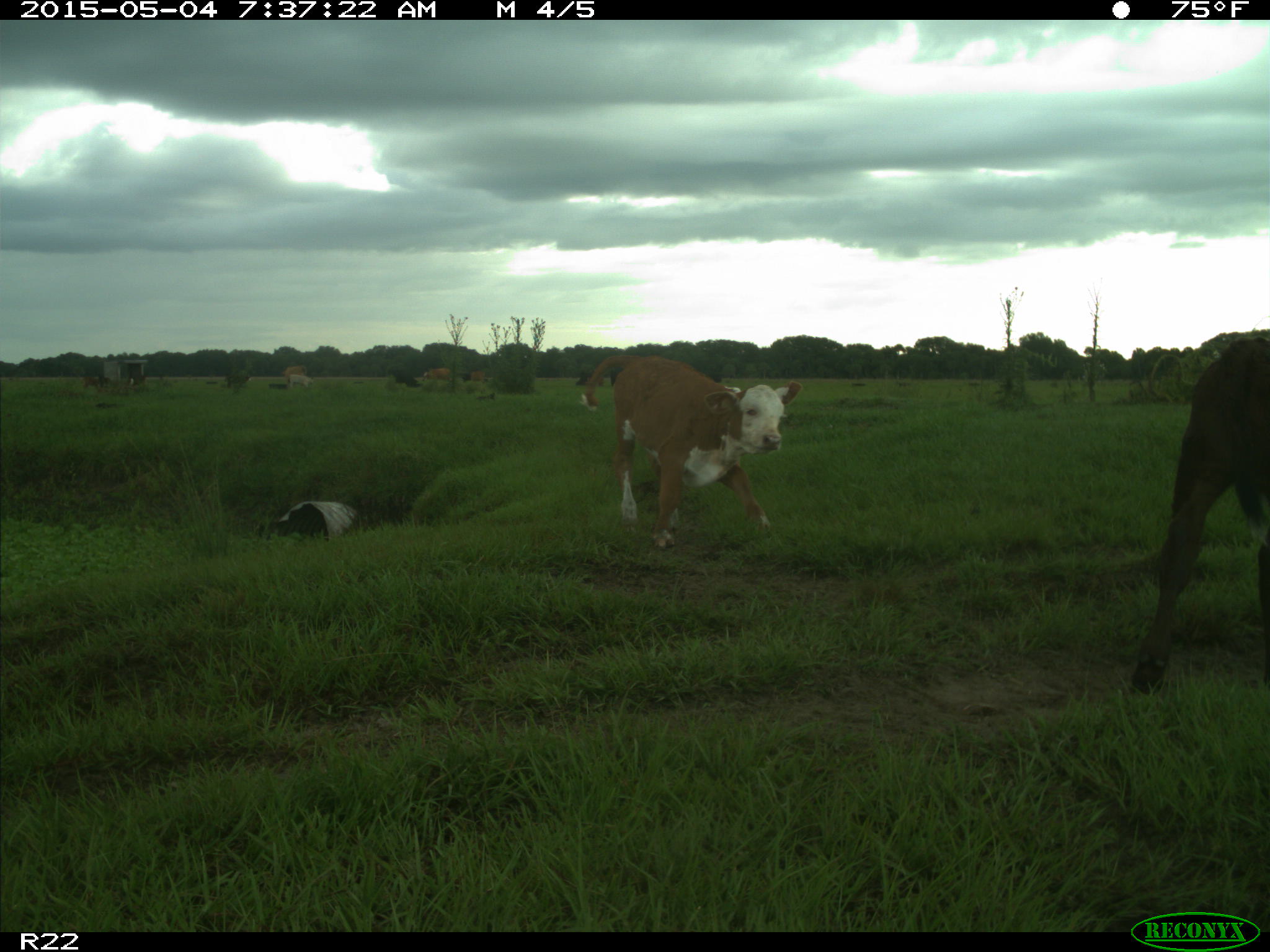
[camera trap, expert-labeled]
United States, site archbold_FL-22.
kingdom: Animalia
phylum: Chordata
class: Mammalia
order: Artiodactyla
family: Bovidae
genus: Bos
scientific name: Bos taurus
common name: domestic cow